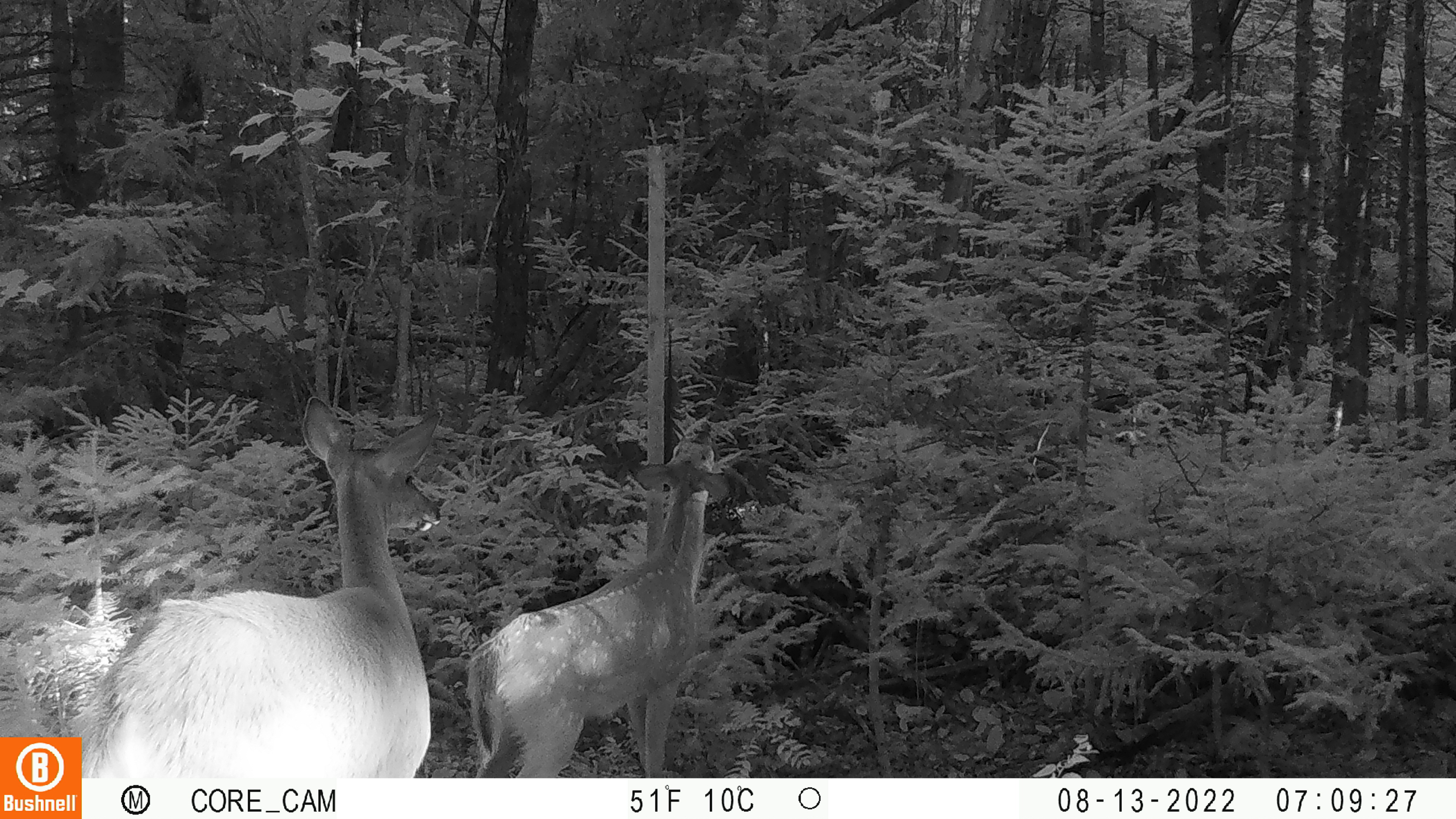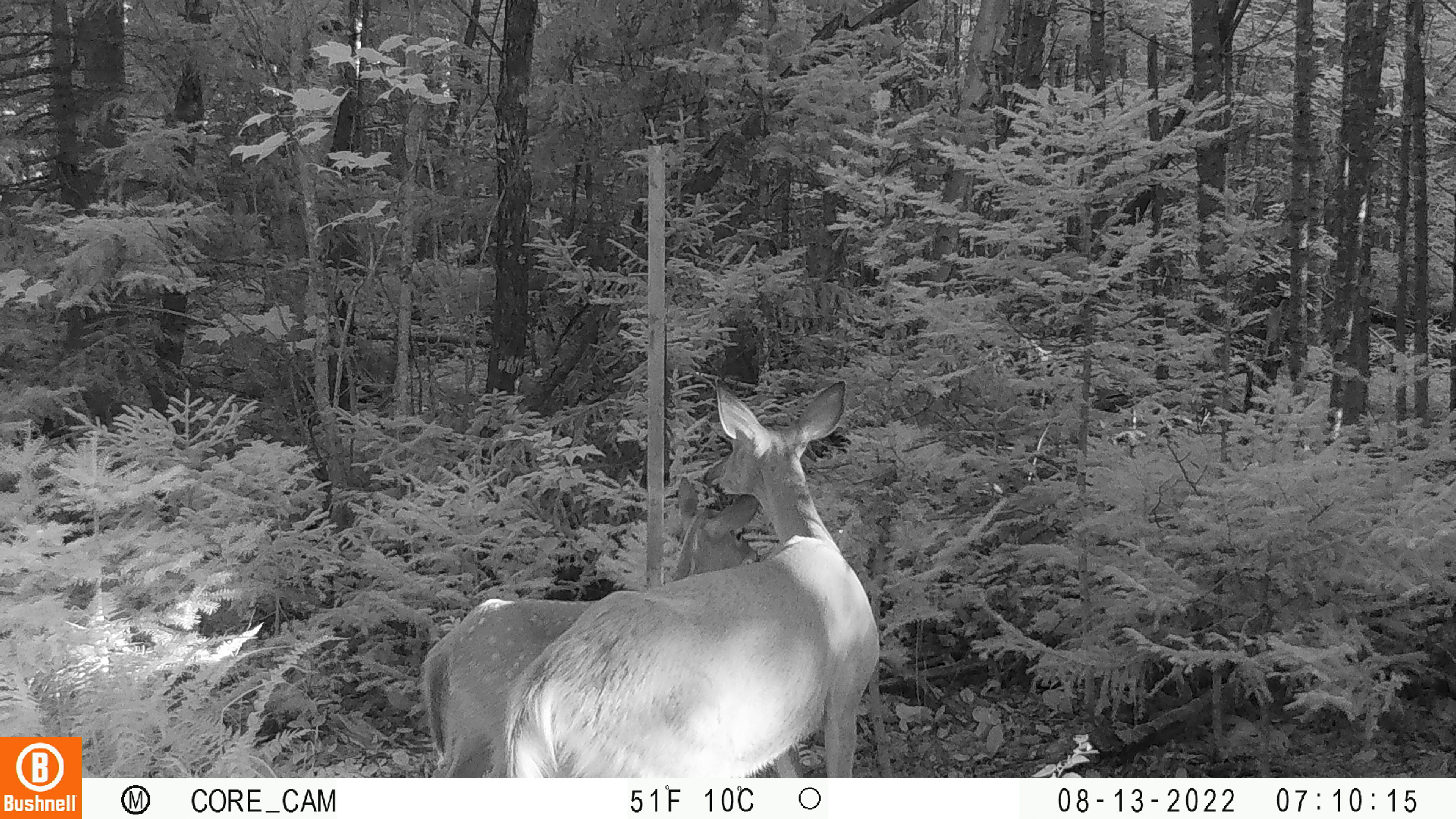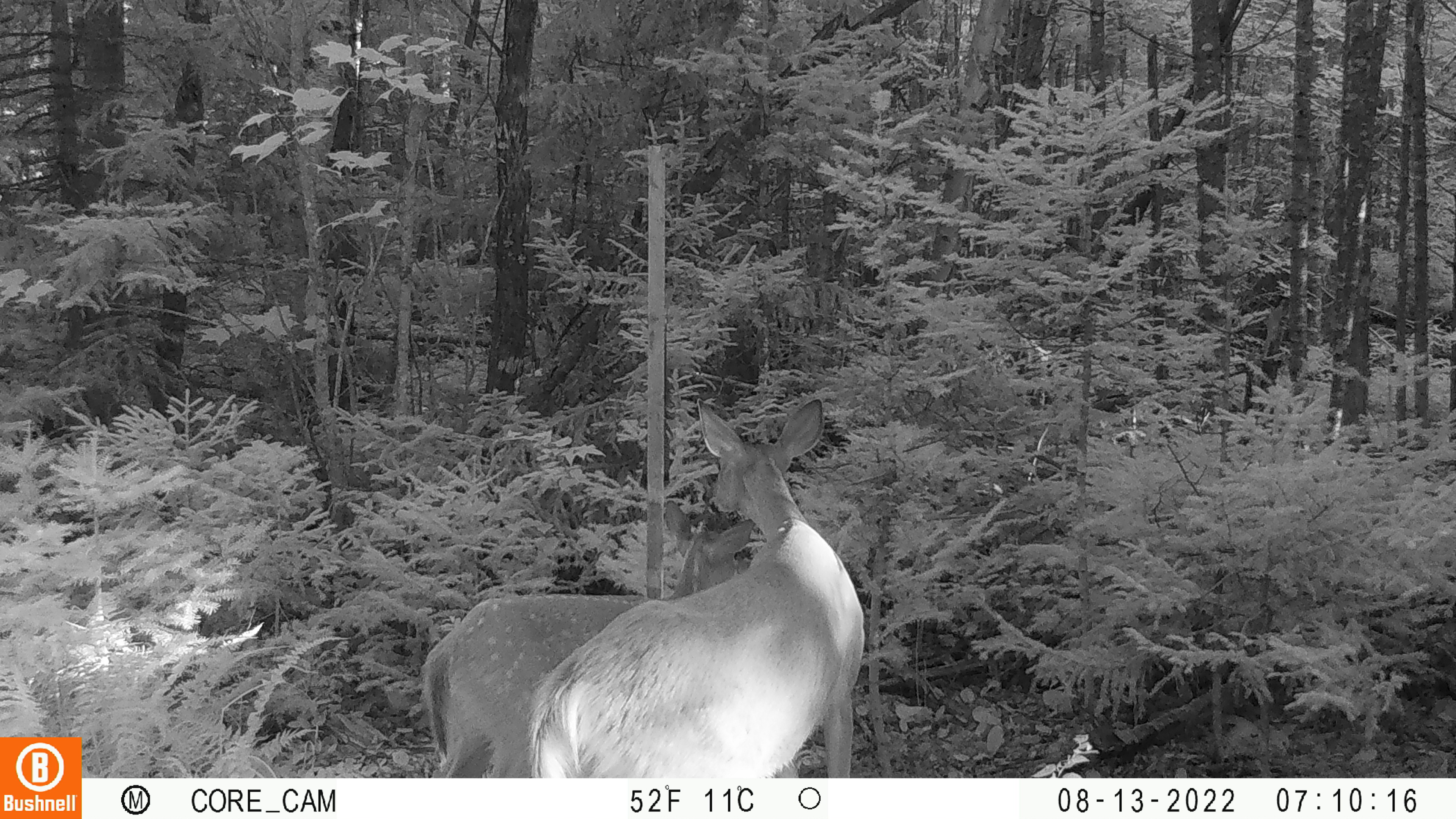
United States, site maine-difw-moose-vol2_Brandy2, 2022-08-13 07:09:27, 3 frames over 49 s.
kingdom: Animalia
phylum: Chordata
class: Mammalia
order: Artiodactyla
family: Cervidae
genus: Odocoileus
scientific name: Odocoileus virginianus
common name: white-tailed deer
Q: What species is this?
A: White-tailed deer (Odocoileus virginianus).